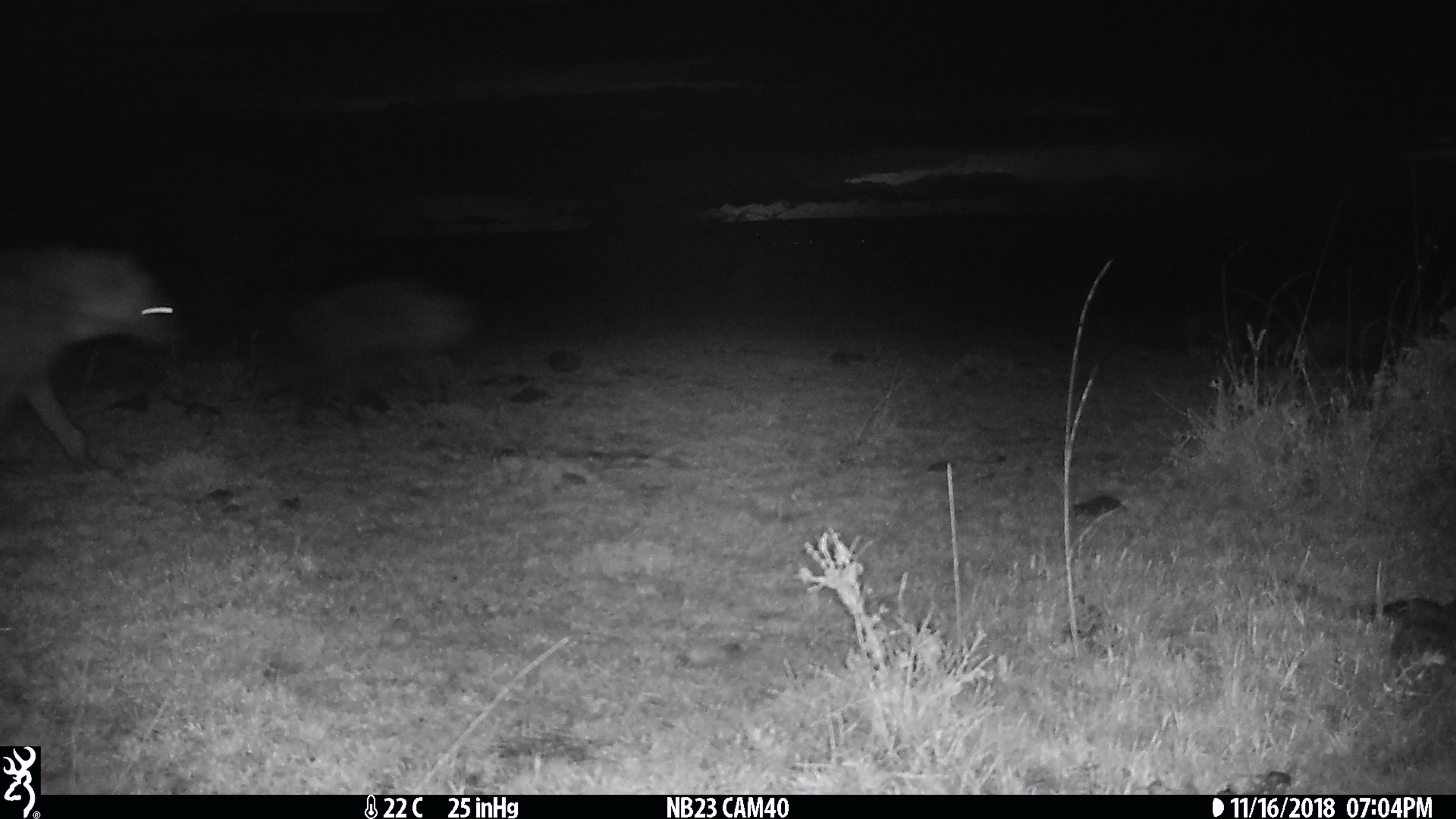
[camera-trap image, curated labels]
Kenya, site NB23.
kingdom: Animalia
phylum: Chordata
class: Mammalia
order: Carnivora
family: Hyaenidae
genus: Crocuta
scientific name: Crocuta crocuta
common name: spotted hyena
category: hyena spotted